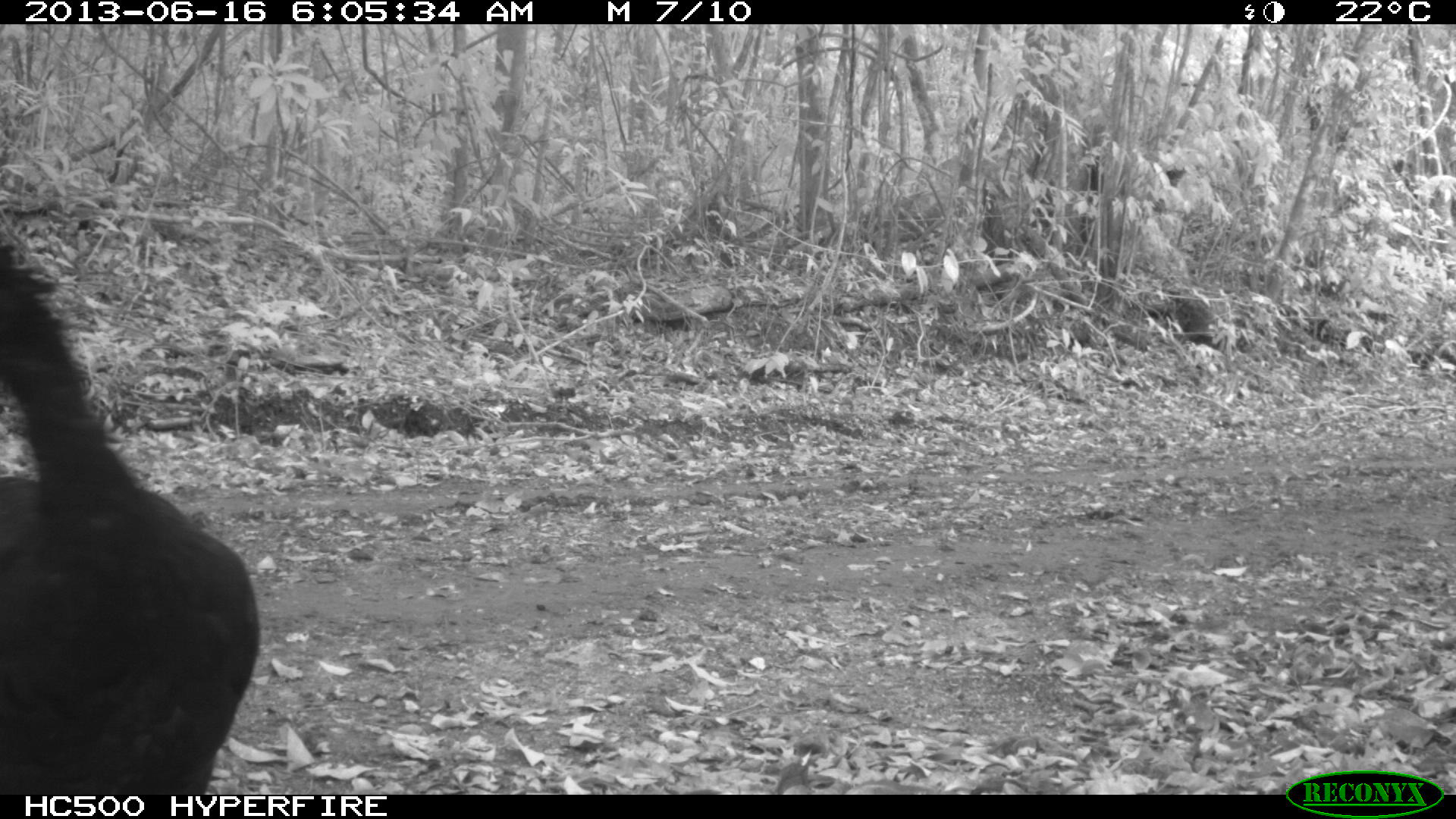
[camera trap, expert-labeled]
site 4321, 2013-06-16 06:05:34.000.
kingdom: Animalia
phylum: Chordata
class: Aves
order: Galliformes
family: Cracidae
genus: Crax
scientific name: Crax rubra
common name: great curassow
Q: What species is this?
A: Crax rubra (great curassow).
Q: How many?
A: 1.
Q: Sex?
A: Male.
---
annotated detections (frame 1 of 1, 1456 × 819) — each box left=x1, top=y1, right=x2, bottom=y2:
crax rubra: left=0, top=235, right=260, bottom=794